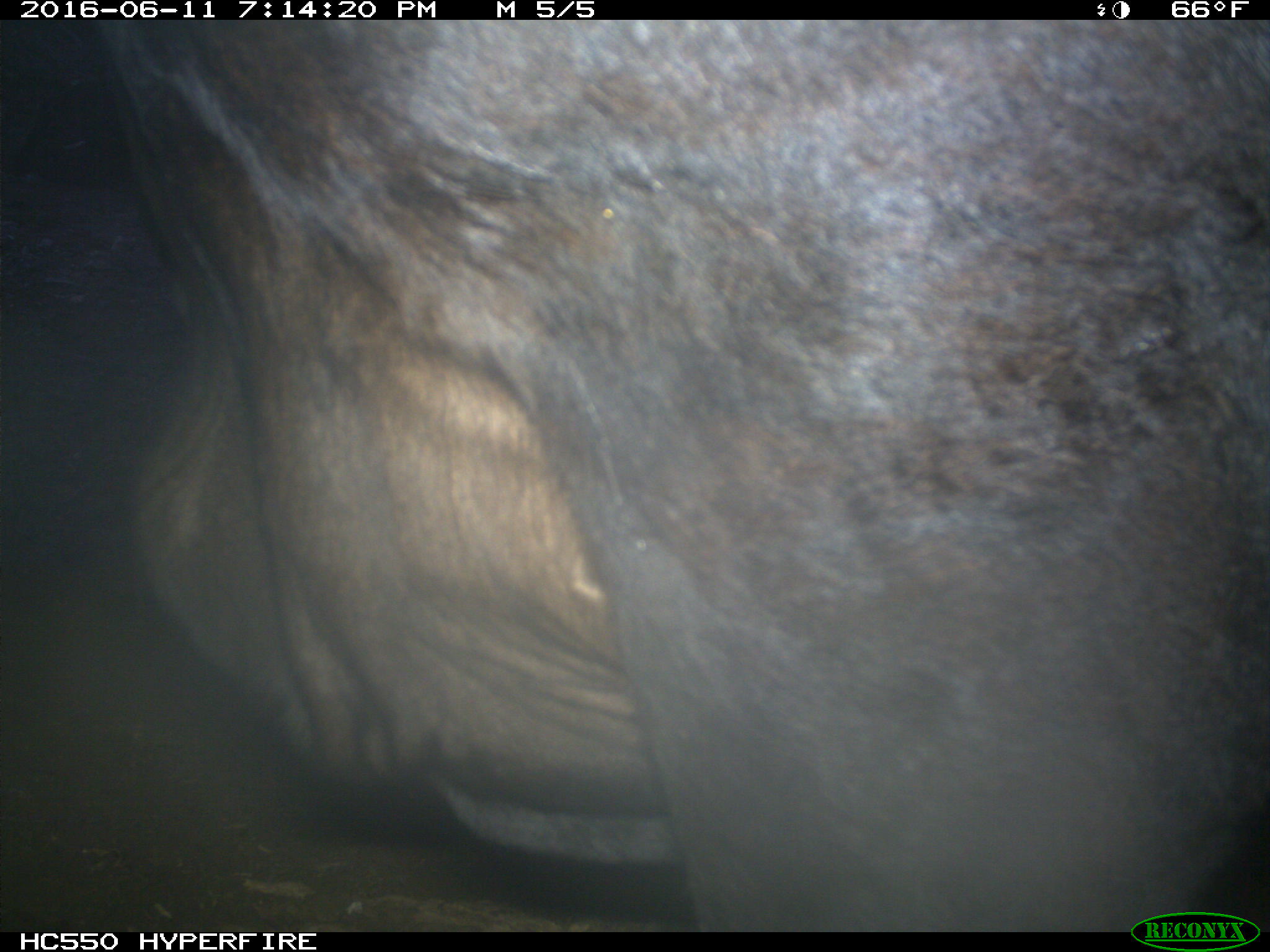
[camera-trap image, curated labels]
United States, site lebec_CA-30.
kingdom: Animalia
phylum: Chordata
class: Mammalia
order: Artiodactyla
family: Bovidae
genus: Bos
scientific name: Bos taurus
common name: domestic cow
Bos taurus (domestic cow).